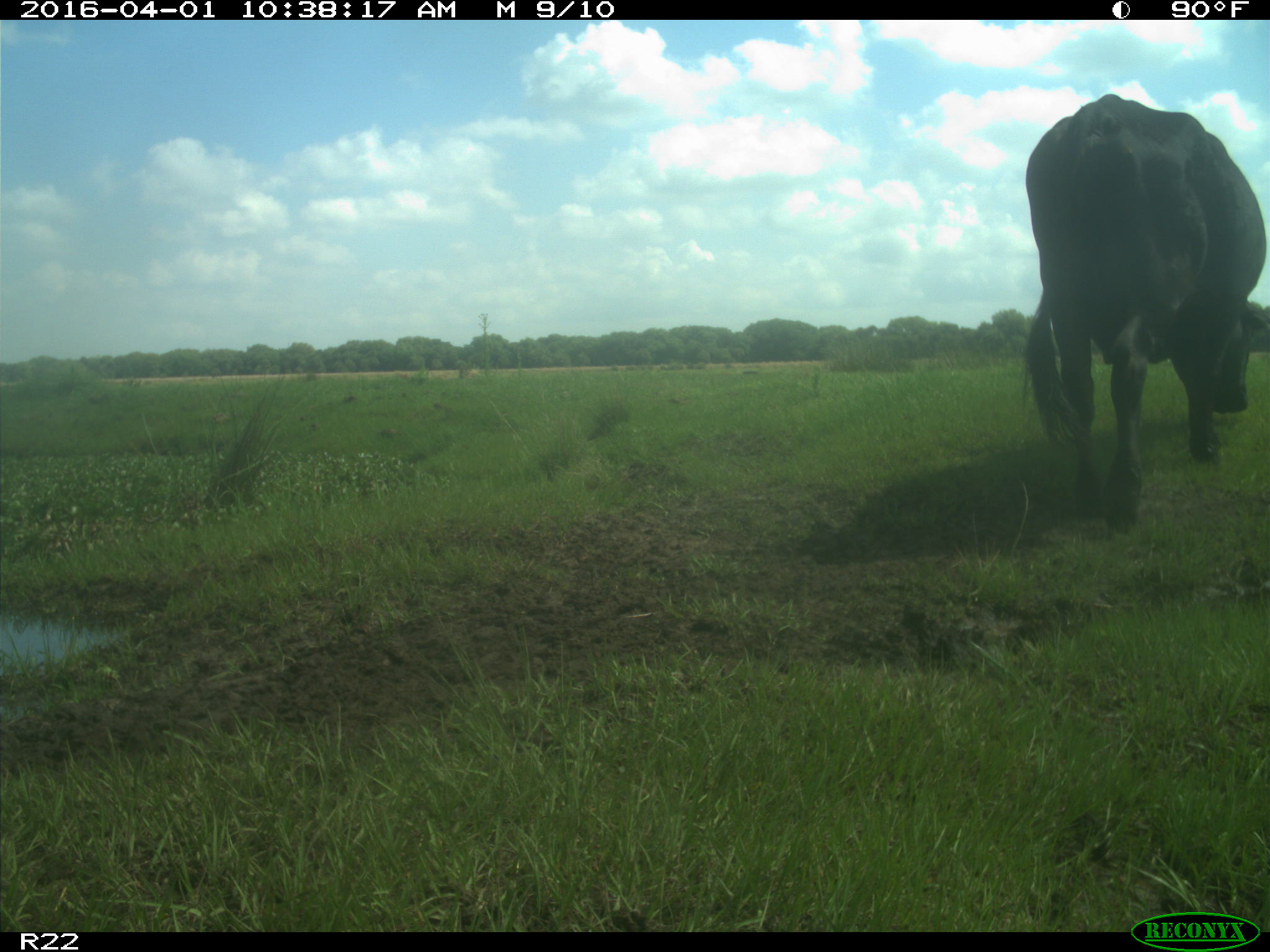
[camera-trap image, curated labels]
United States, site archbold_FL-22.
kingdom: Animalia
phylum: Chordata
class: Mammalia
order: Artiodactyla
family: Bovidae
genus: Bos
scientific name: Bos taurus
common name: domestic cow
Bos taurus (domestic cow).